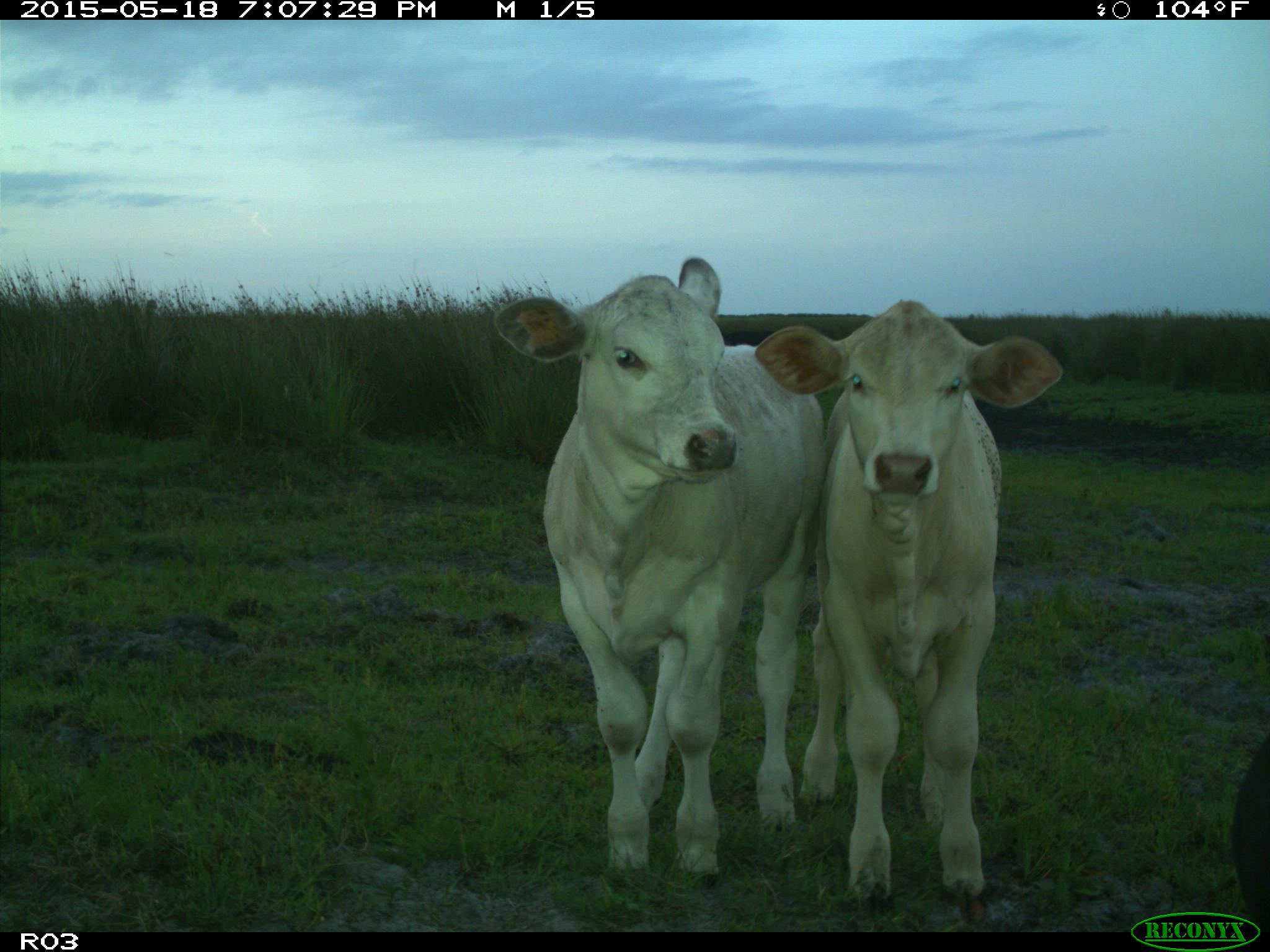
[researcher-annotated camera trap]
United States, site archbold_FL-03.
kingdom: Animalia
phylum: Chordata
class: Mammalia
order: Artiodactyla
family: Bovidae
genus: Bos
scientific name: Bos taurus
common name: domestic cow